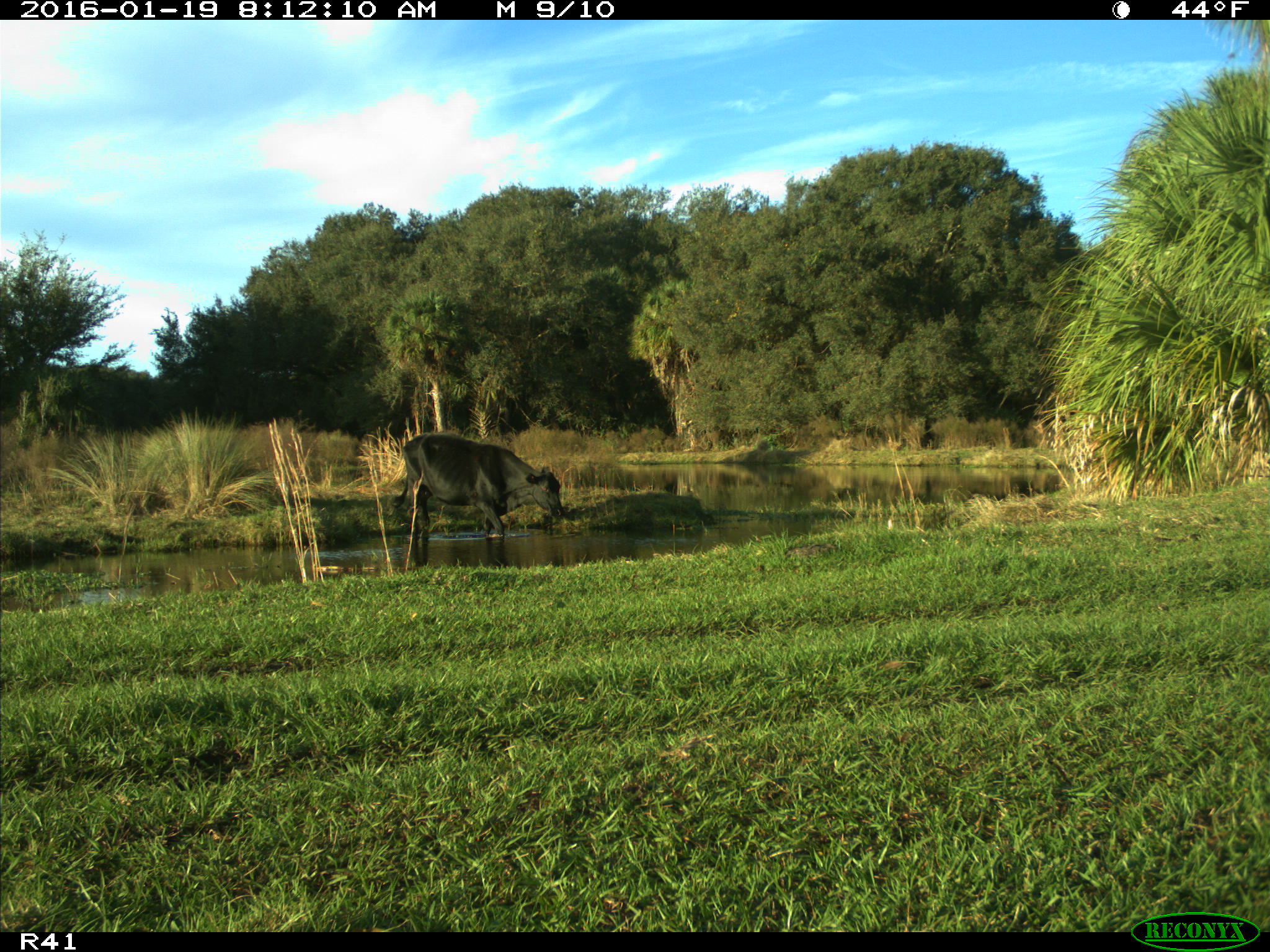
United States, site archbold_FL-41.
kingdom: Animalia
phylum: Chordata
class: Mammalia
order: Artiodactyla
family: Bovidae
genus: Bos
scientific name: Bos taurus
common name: domestic cow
Bos taurus (domestic cow).